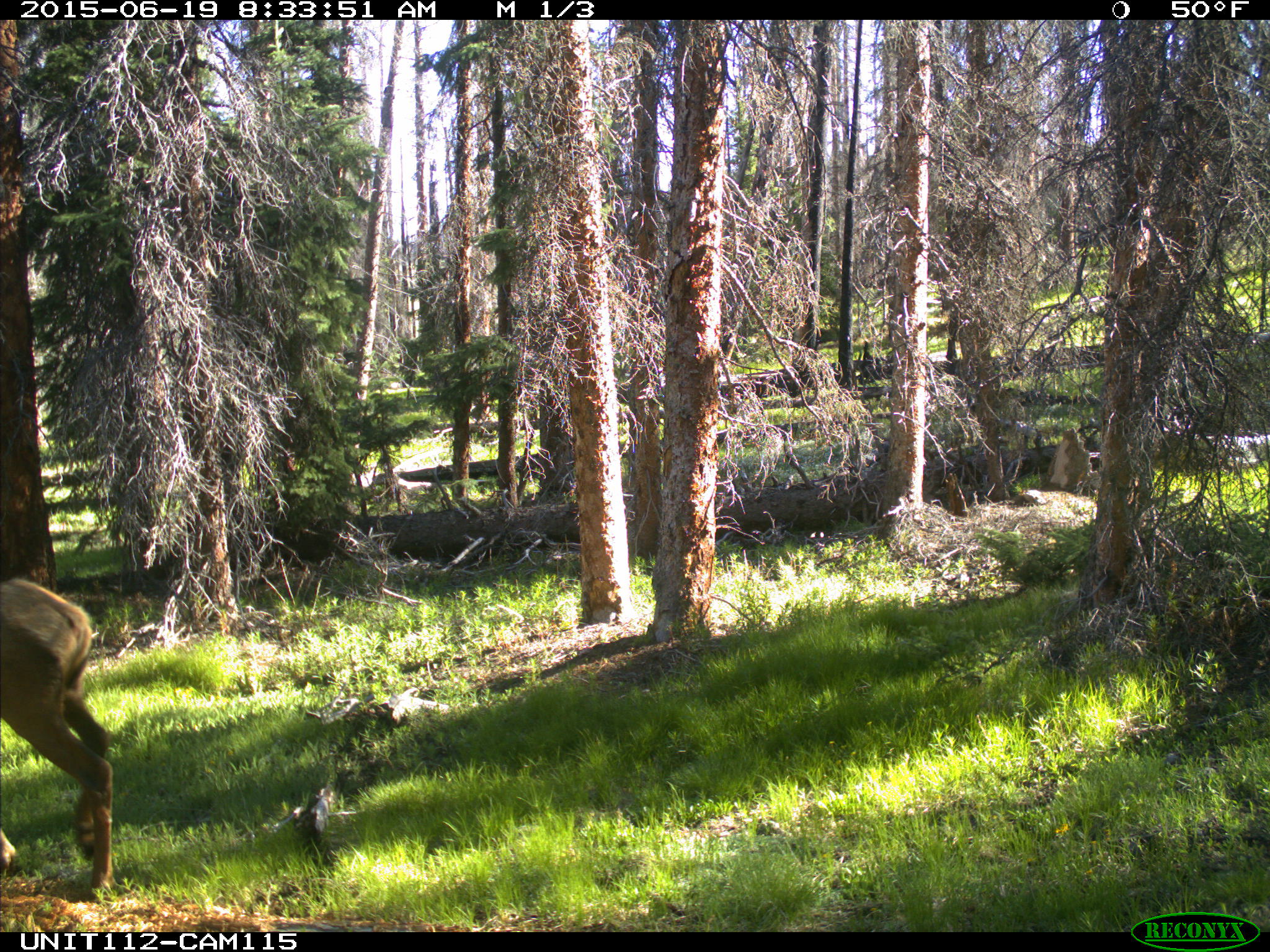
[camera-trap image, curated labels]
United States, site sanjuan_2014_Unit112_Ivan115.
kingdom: Animalia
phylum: Chordata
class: Mammalia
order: Artiodactyla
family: Cervidae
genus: Cervus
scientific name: Cervus elaphus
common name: red deer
Cervus elaphus (red deer).